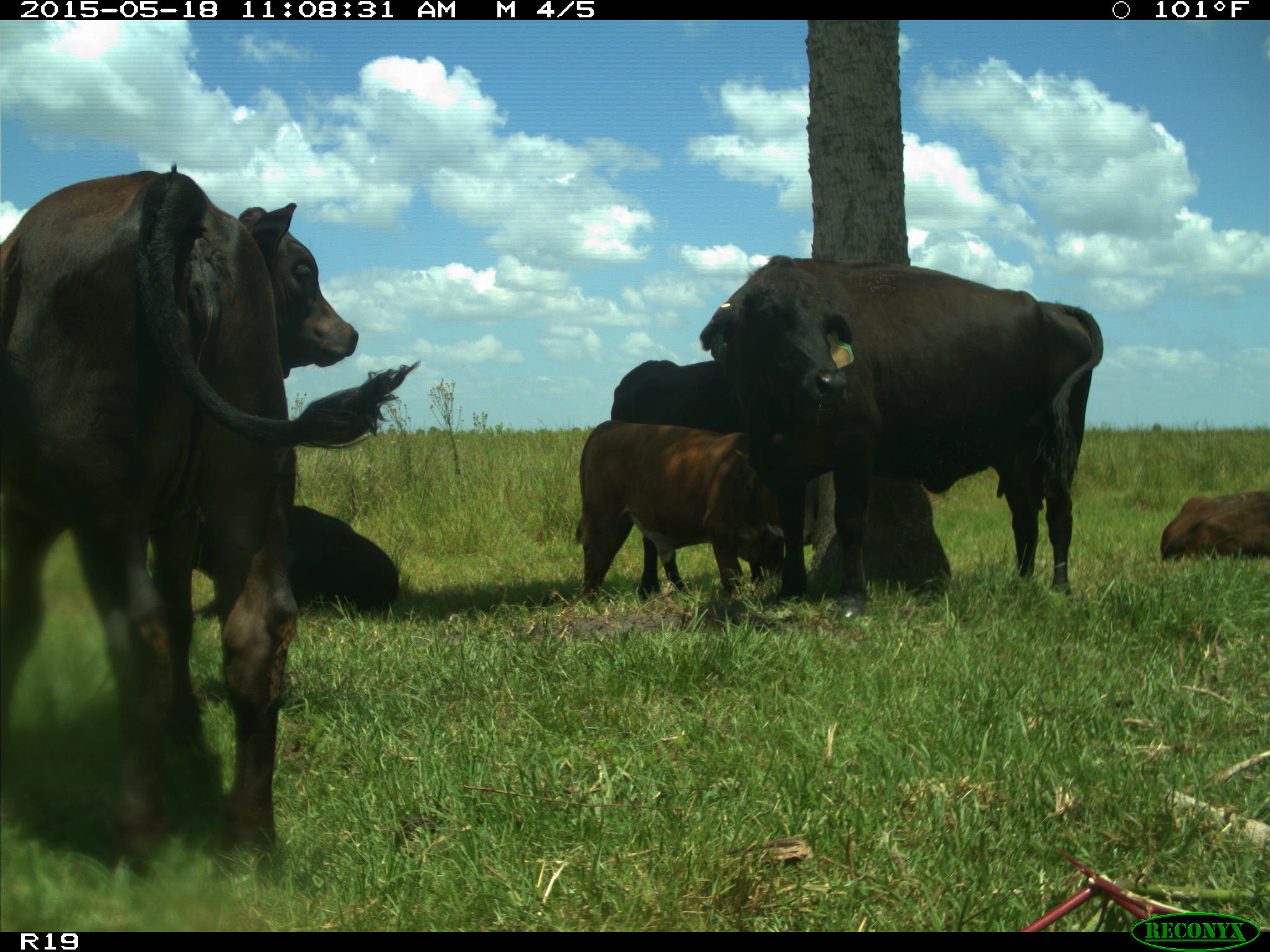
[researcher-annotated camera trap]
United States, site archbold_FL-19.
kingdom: Animalia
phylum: Chordata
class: Mammalia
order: Artiodactyla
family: Bovidae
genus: Bos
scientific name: Bos taurus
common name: domestic cow